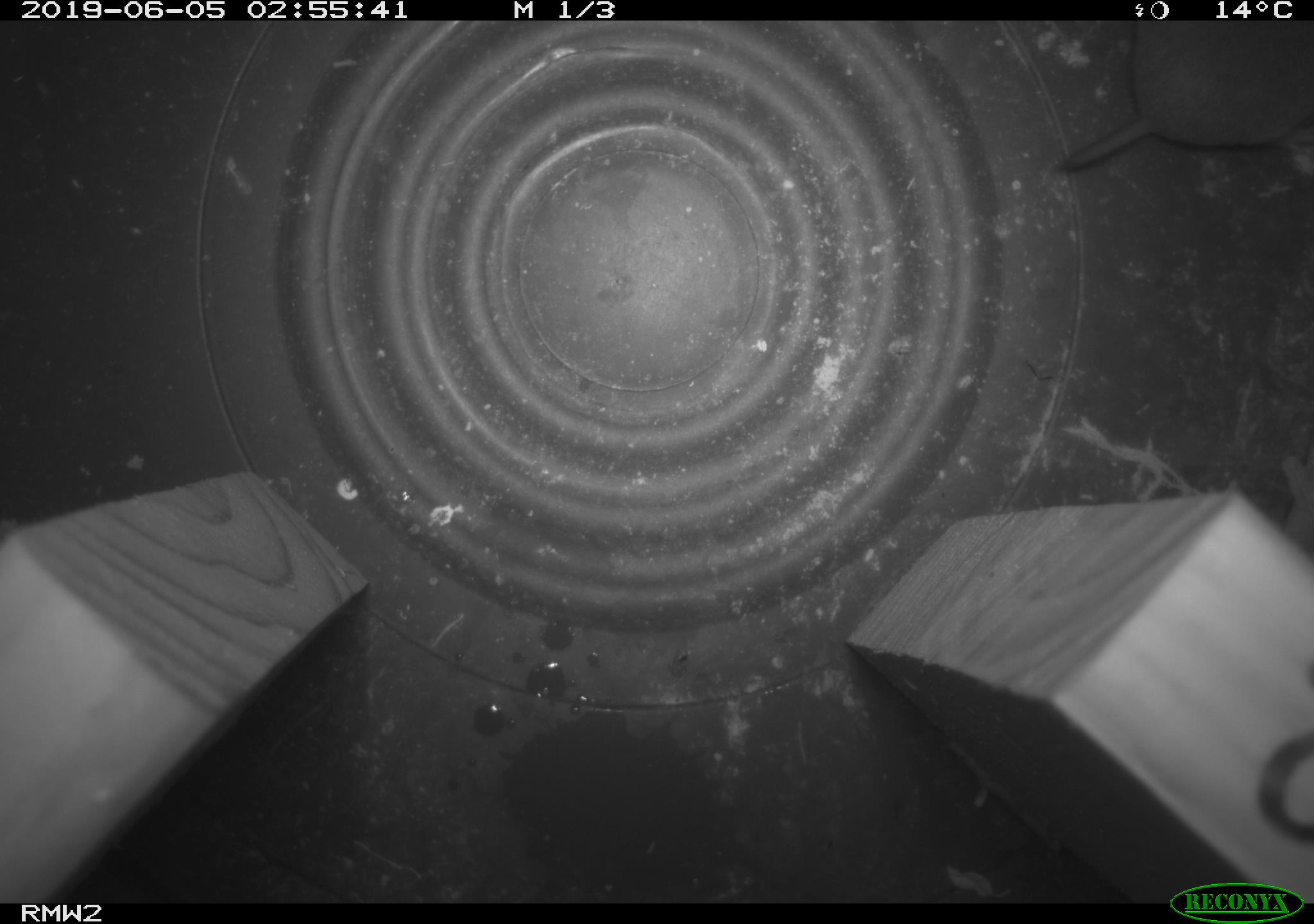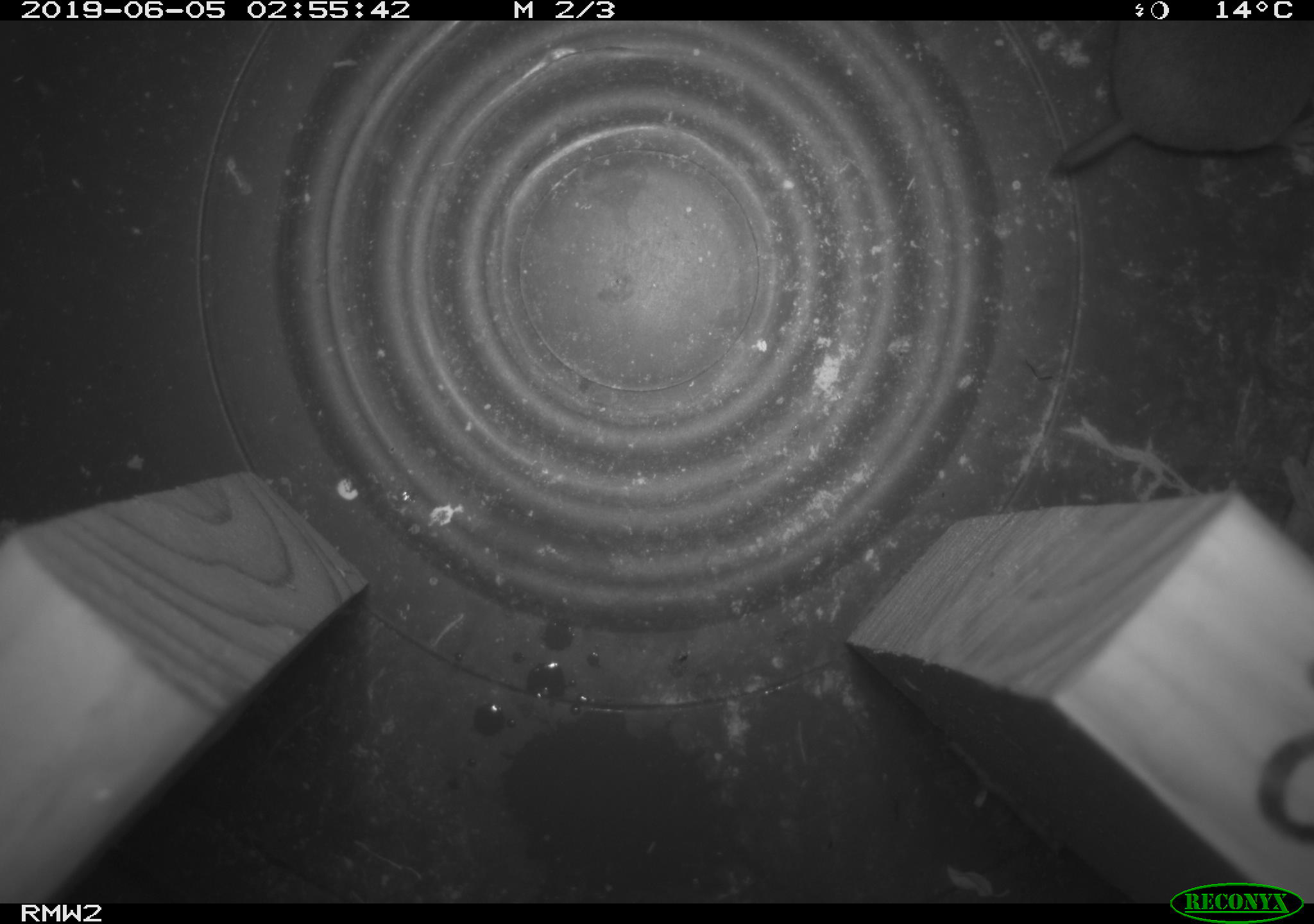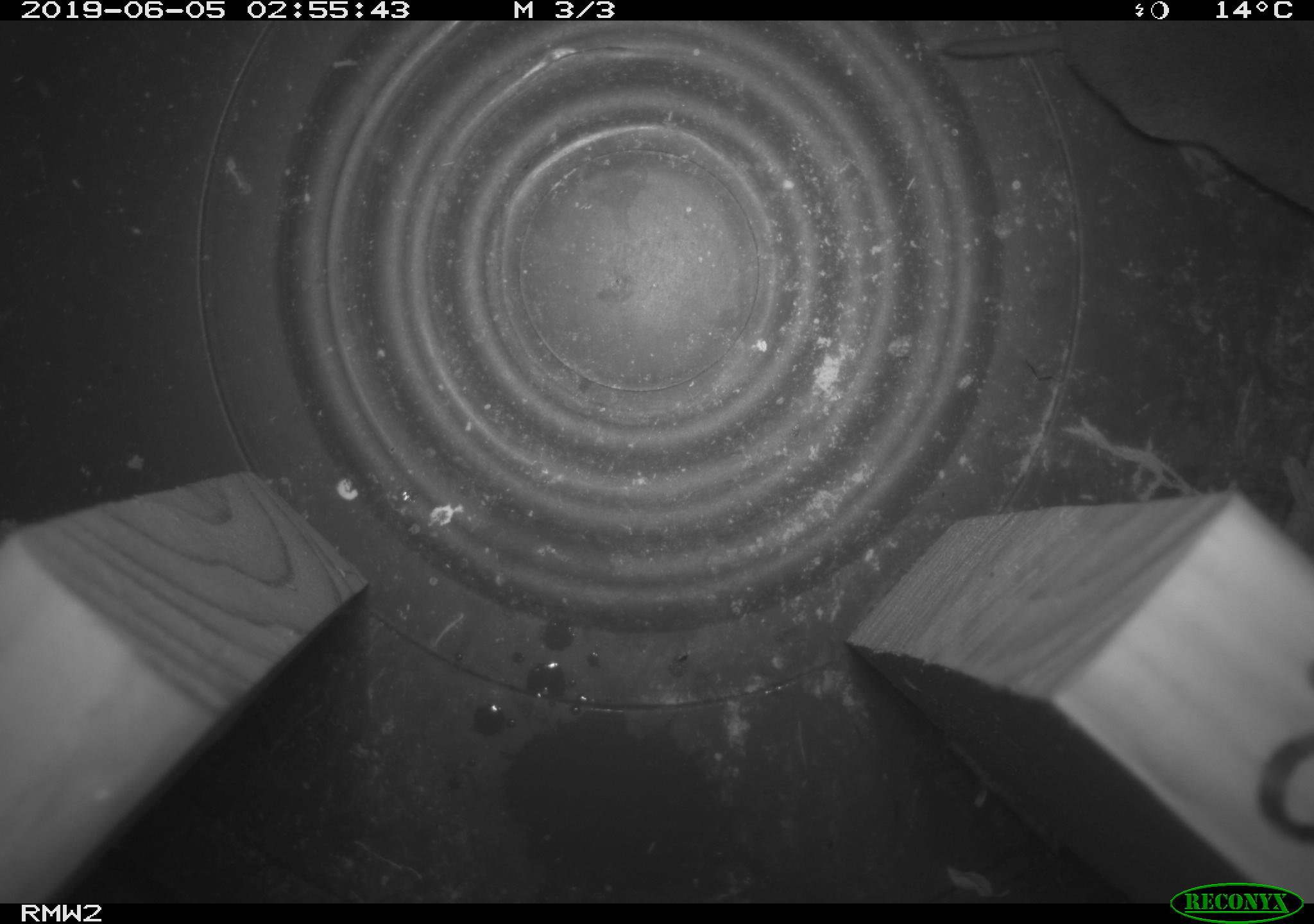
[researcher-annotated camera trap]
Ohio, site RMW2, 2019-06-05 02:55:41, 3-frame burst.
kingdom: Animalia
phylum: Chordata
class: Mammalia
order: Rodentia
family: Cricetidae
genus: Microtus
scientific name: Microtus pennsylvanicus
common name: meadow vole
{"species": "meadow vole (Microtus pennsylvanicus)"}